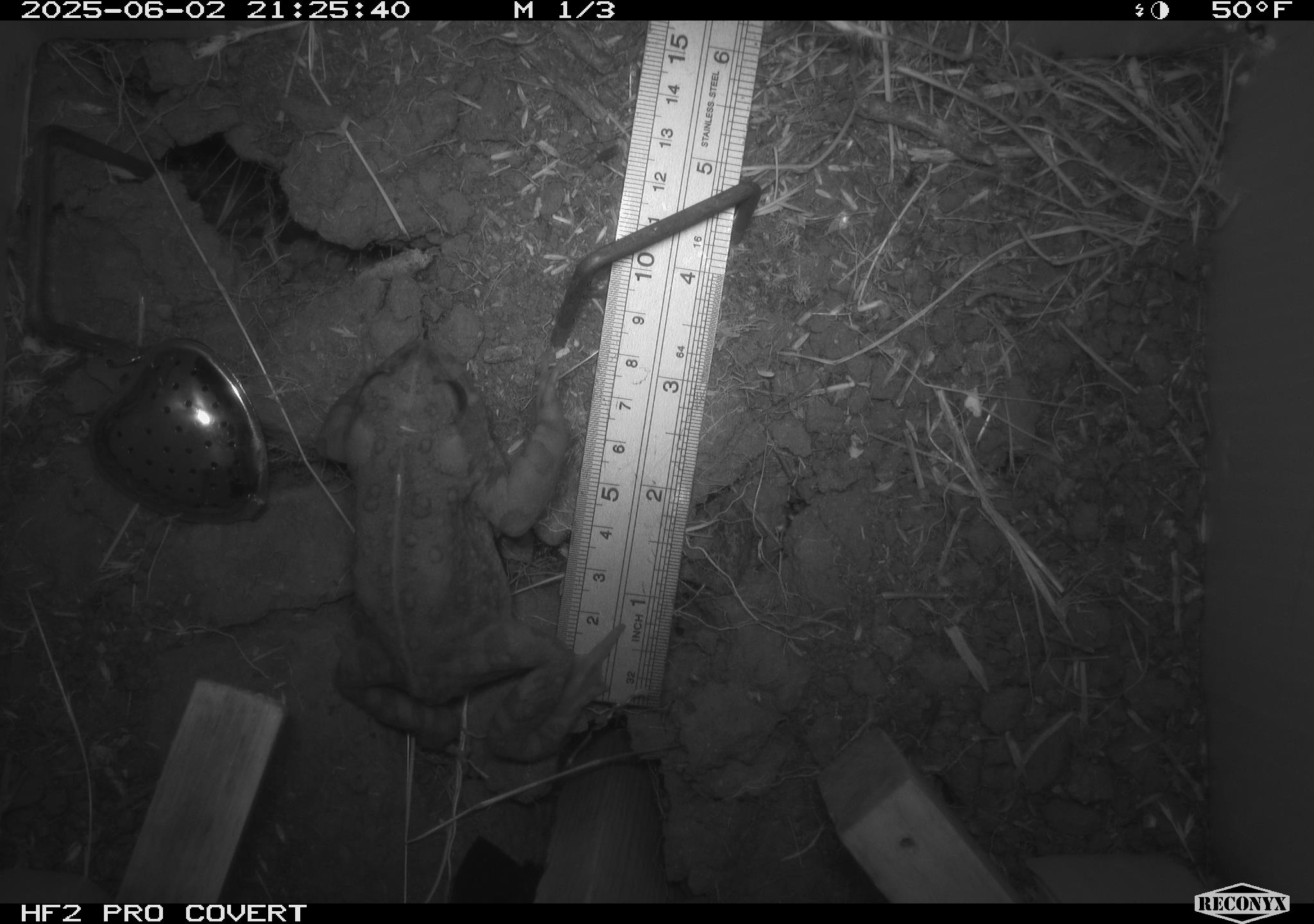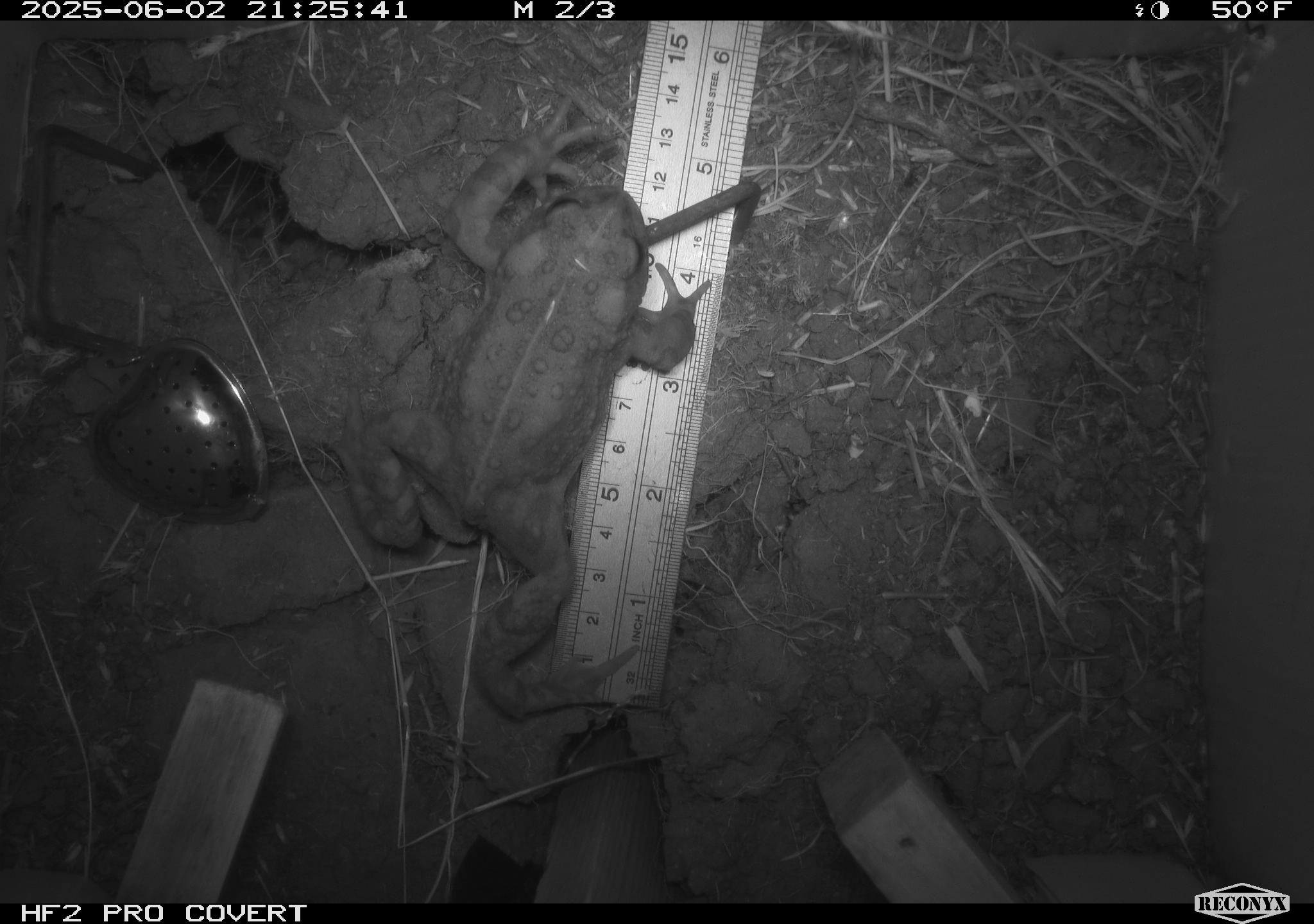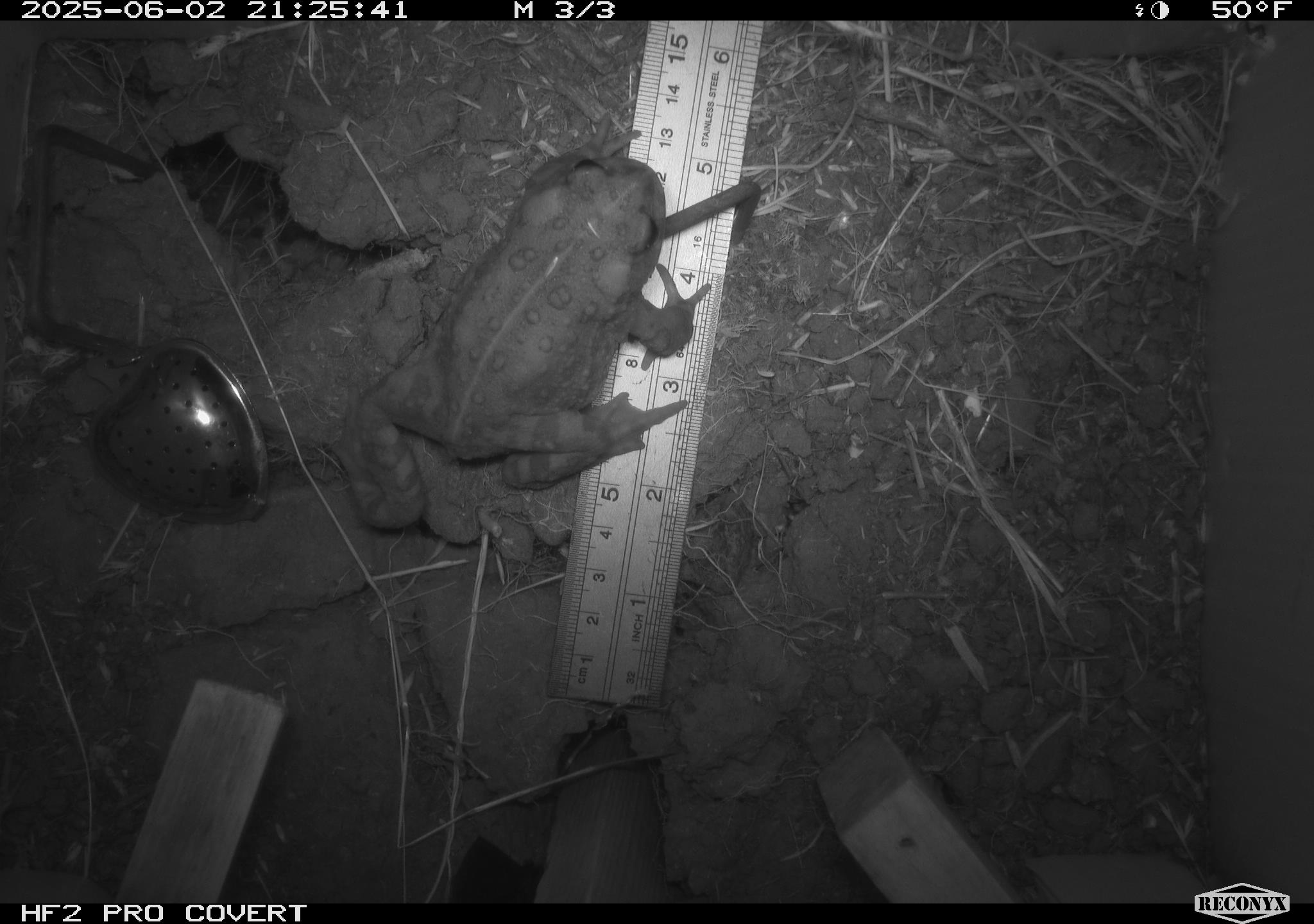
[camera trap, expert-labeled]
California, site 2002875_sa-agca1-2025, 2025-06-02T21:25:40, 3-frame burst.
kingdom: Animalia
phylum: Chordata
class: Amphibia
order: Anura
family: Bufonidae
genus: Anaxyrus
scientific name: Anaxyrus boreas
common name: western toad